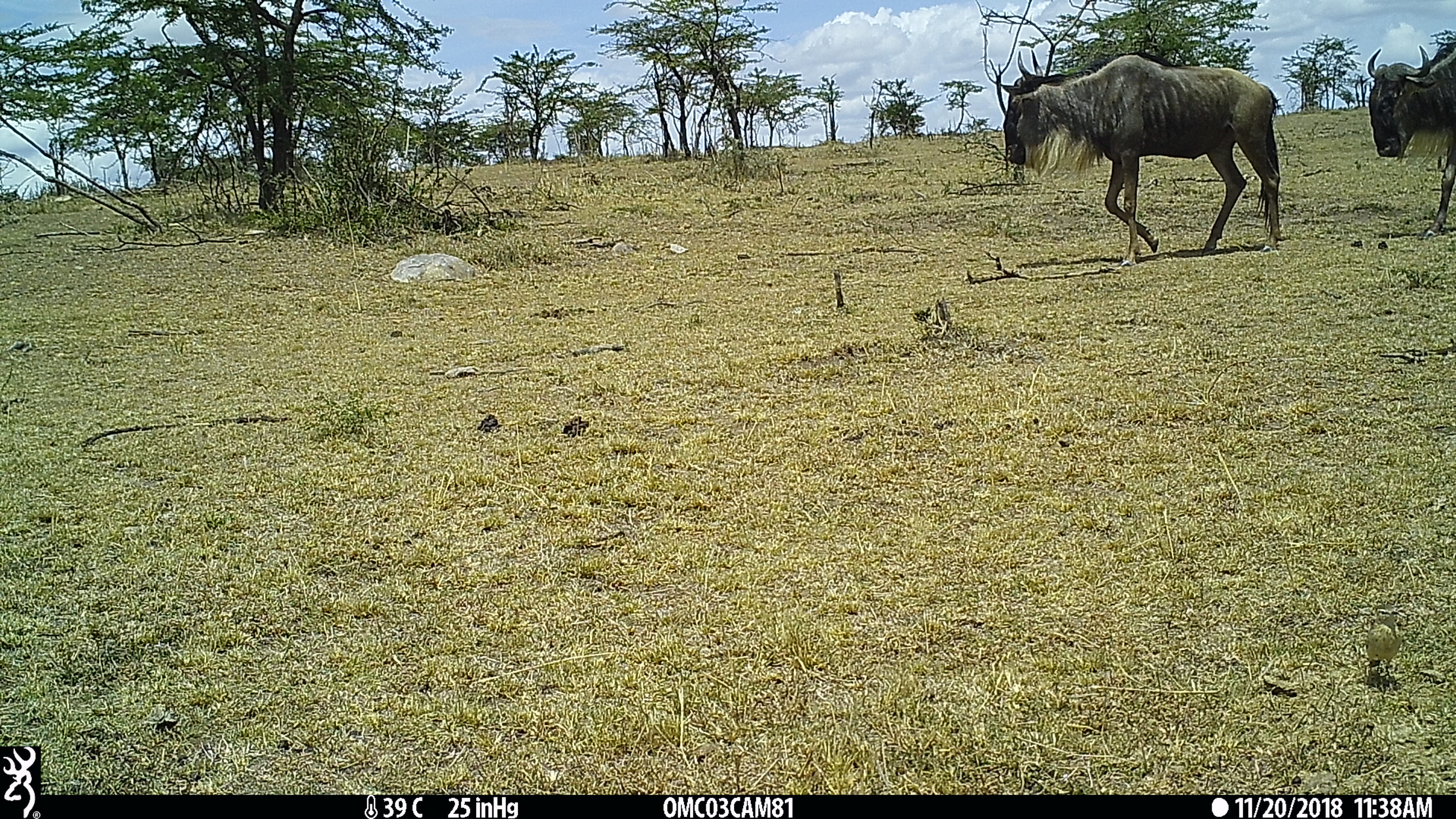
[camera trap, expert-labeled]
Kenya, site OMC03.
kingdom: Animalia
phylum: Chordata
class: Mammalia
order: Artiodactyla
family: Bovidae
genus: Connochaetes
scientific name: Connochaetes taurinus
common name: blue wildebeest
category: wildebeest